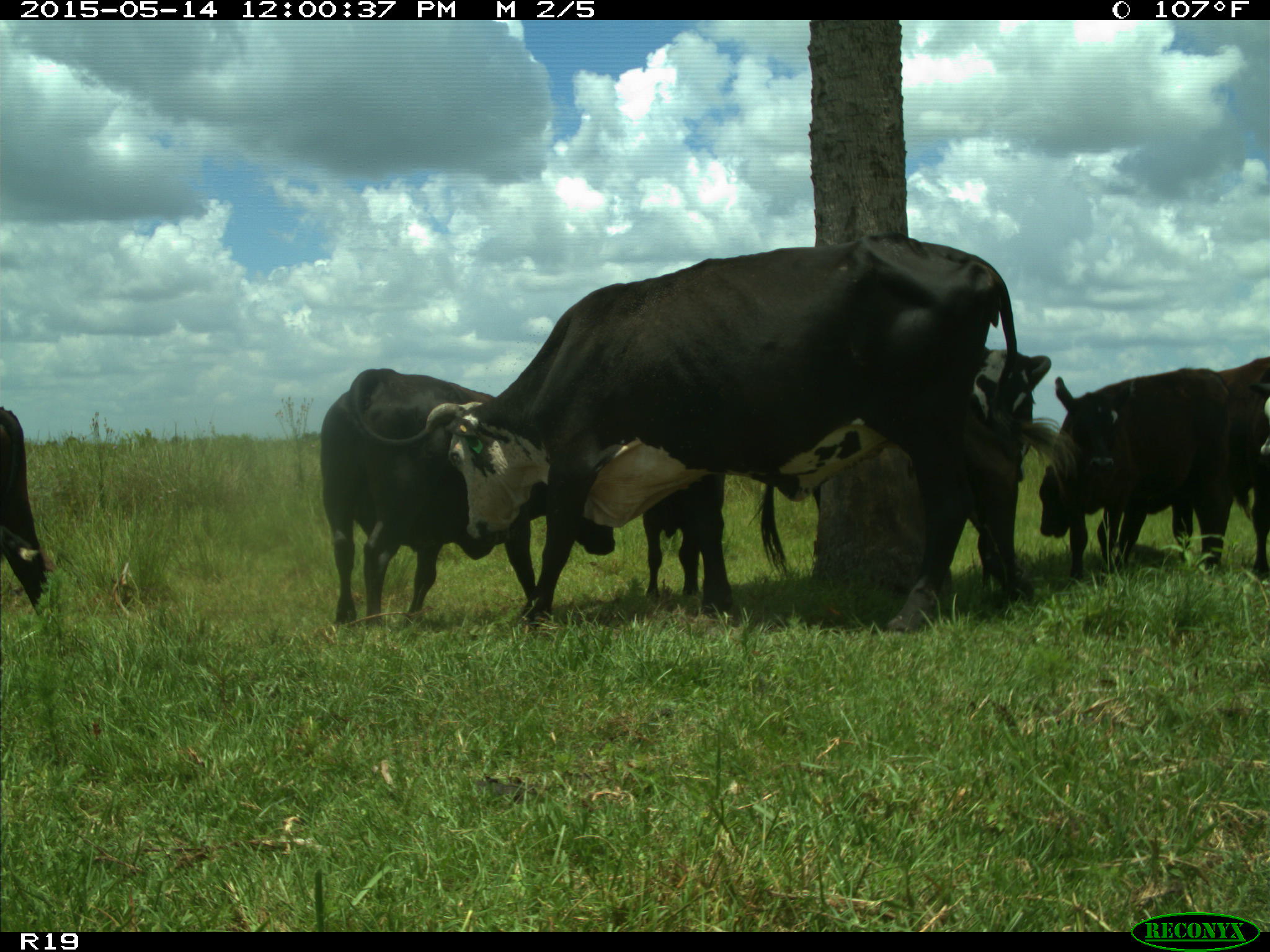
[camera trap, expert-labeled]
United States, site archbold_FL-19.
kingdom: Animalia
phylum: Chordata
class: Mammalia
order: Artiodactyla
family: Bovidae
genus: Bos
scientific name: Bos taurus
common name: domestic cow